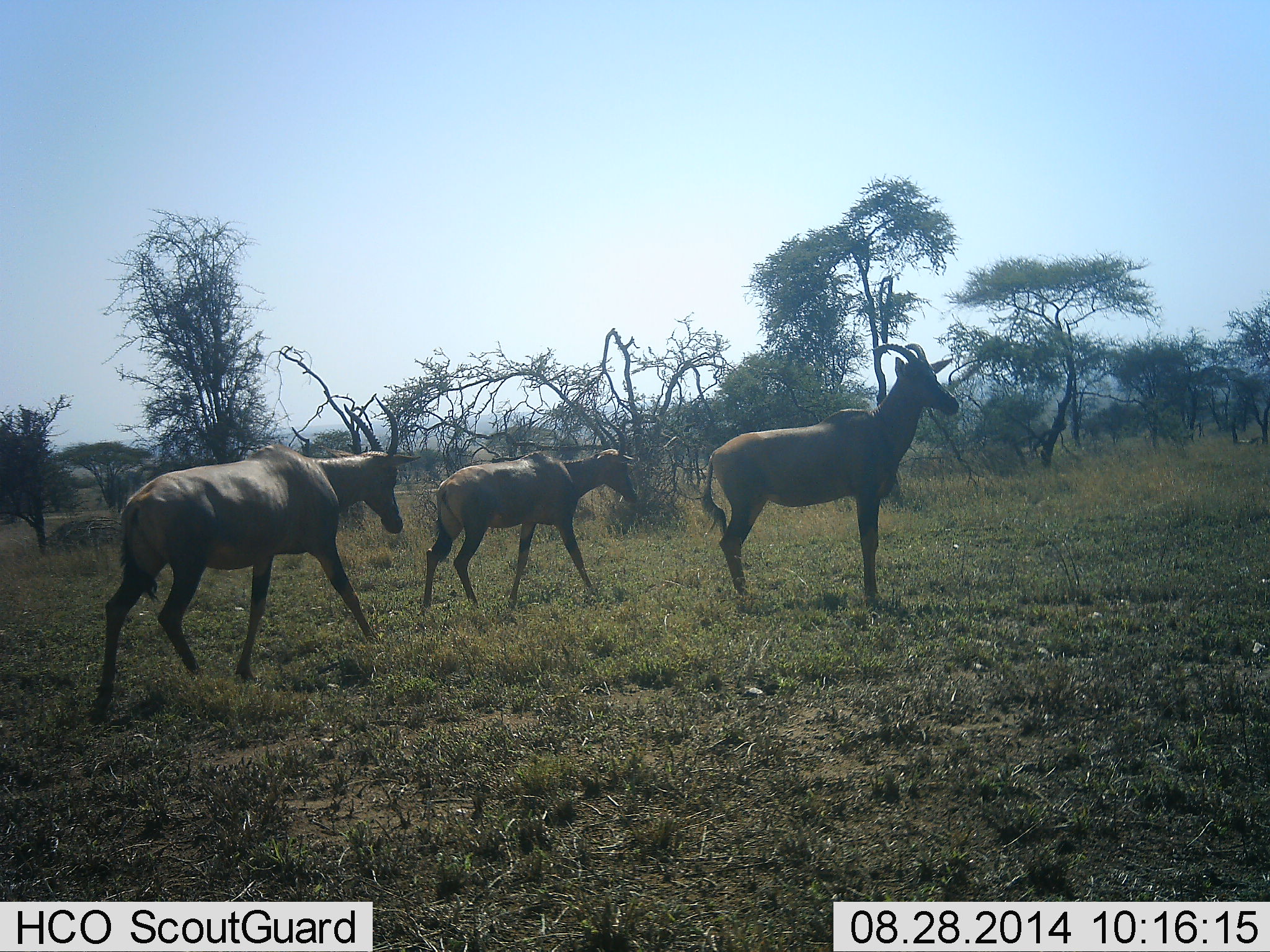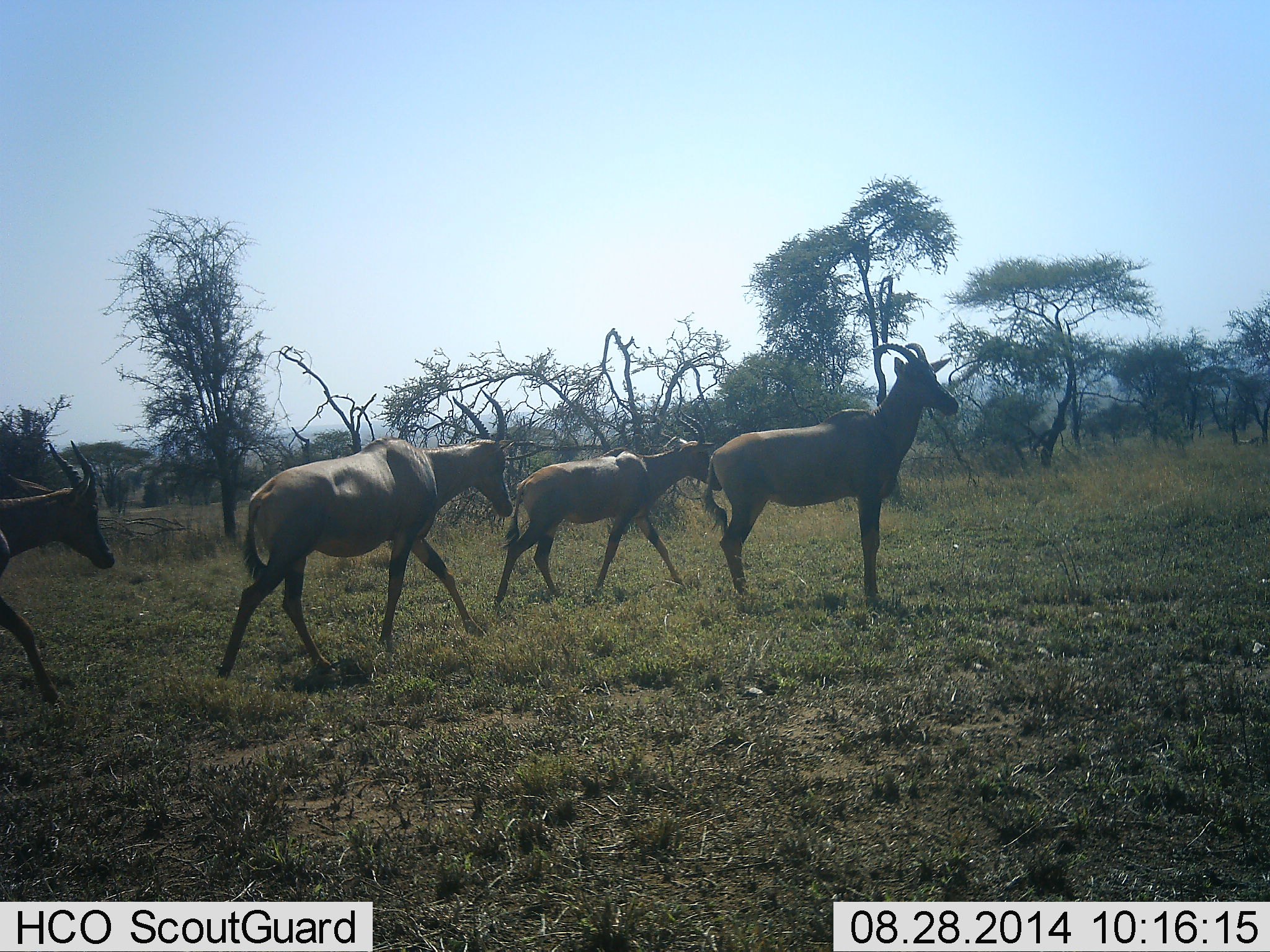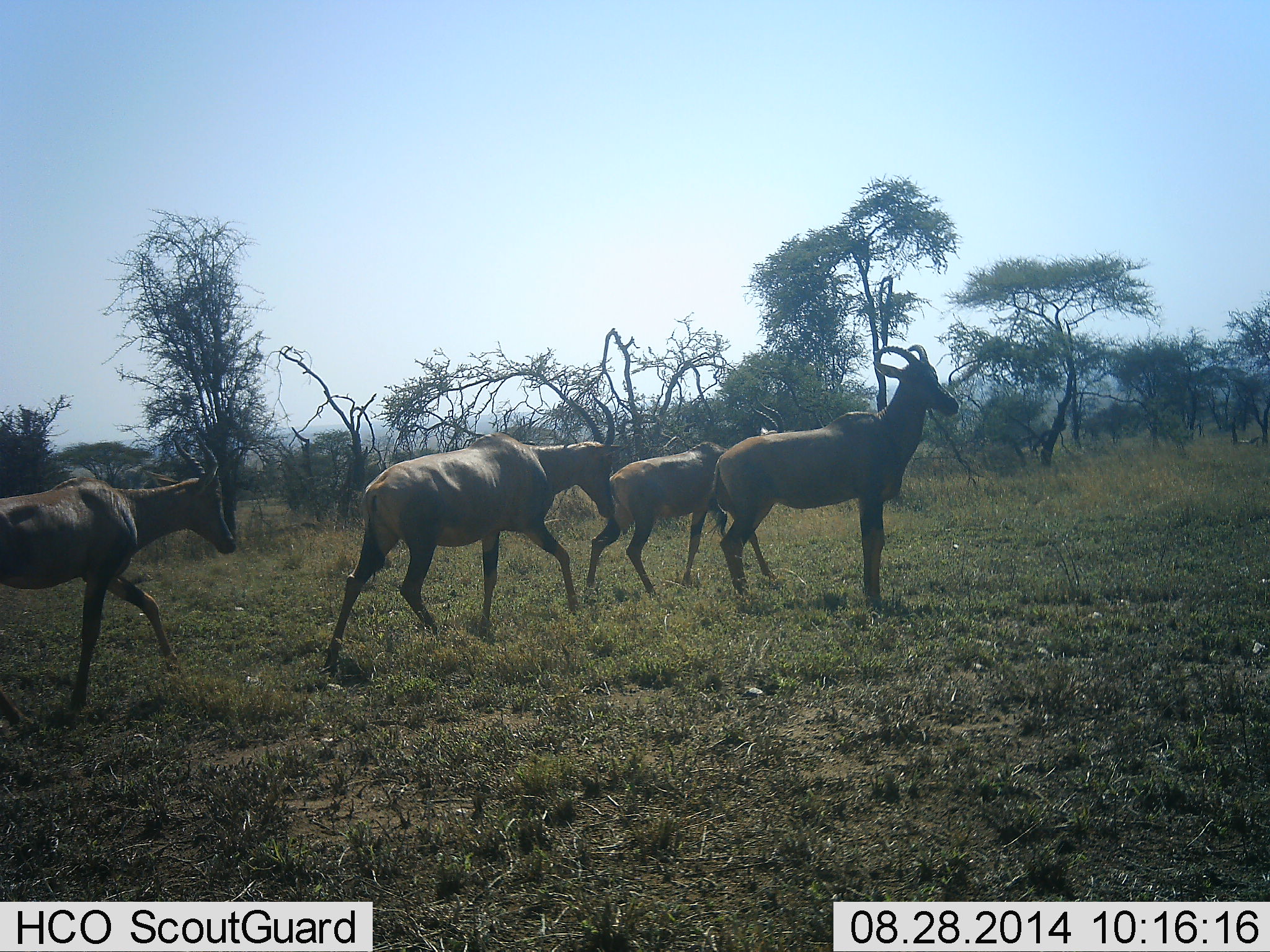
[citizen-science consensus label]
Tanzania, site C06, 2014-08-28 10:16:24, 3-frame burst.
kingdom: Animalia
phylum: Chordata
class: Mammalia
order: Artiodactyla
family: Bovidae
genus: Damaliscus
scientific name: Damaliscus lunatus jimela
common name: topi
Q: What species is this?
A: Topi (Damaliscus lunatus jimela).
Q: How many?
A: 4.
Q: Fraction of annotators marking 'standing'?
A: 80%.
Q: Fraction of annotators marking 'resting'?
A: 0%.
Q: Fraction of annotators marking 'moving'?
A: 100%.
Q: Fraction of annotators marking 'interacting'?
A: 0%.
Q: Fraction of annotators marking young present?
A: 10%.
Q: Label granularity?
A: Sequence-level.